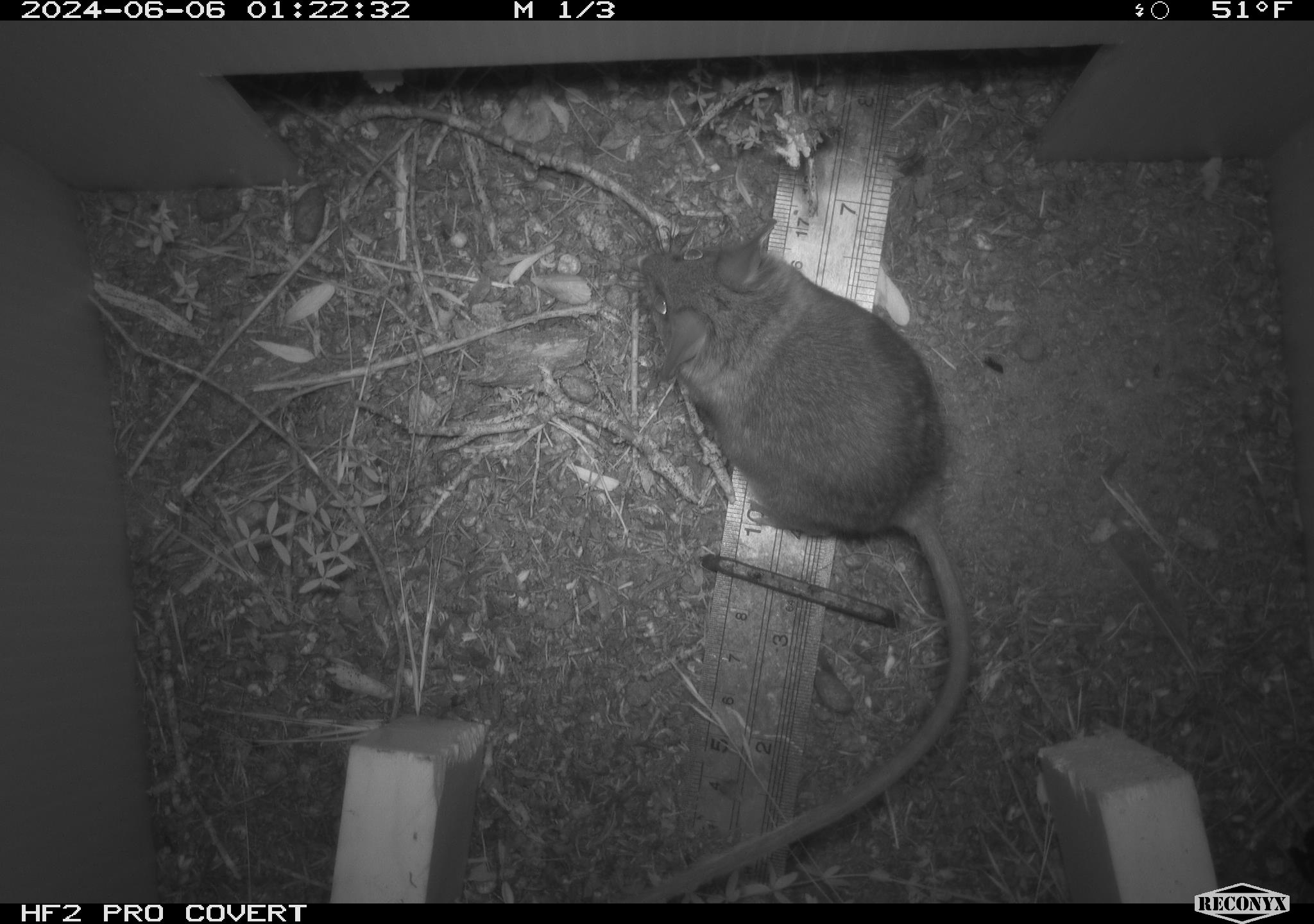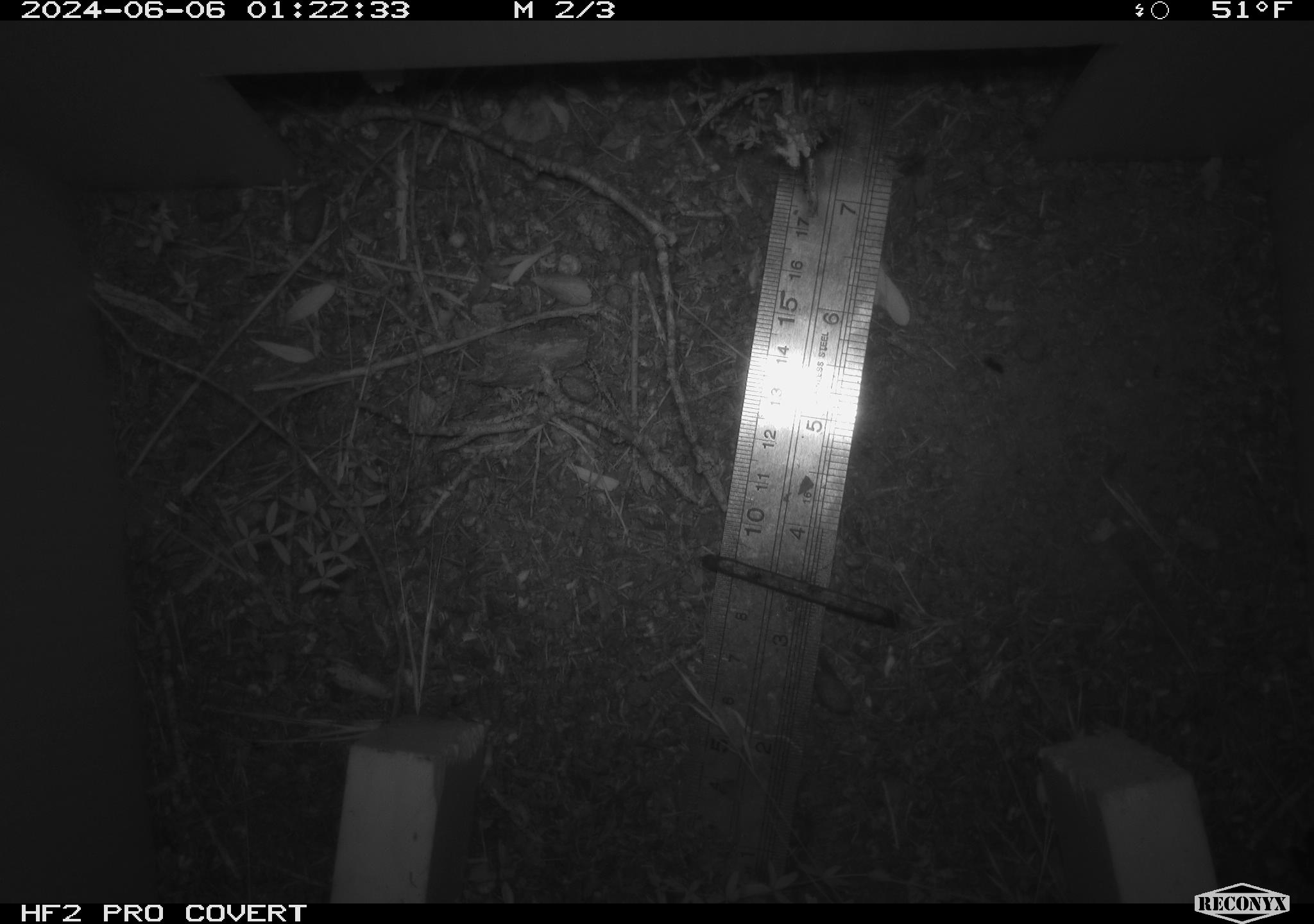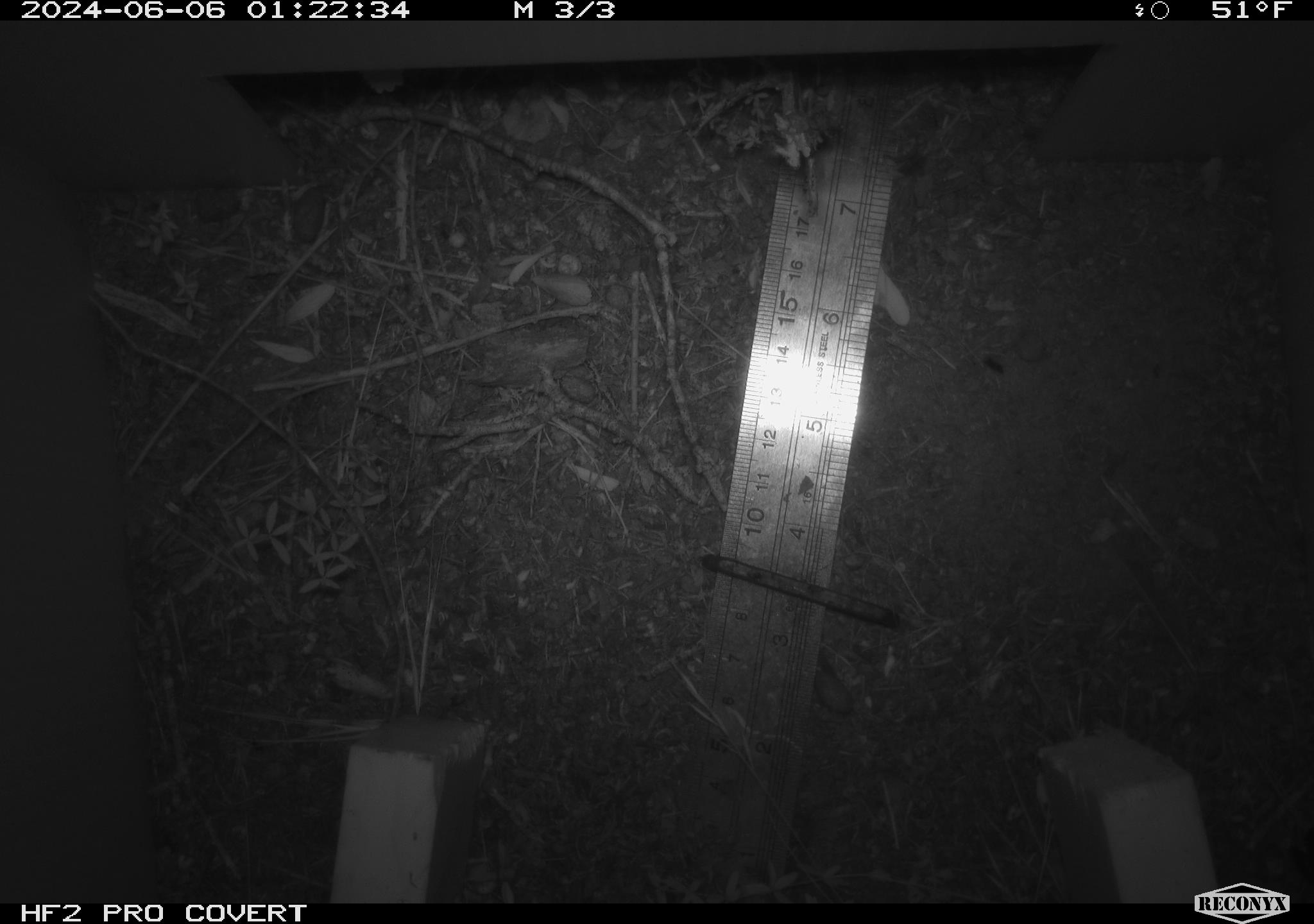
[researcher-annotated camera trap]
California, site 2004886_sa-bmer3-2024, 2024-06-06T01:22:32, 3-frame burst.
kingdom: Animalia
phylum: Chordata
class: Mammalia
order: Rodentia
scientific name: Rodentia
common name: mouse species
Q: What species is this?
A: Mouse species (Rodentia).